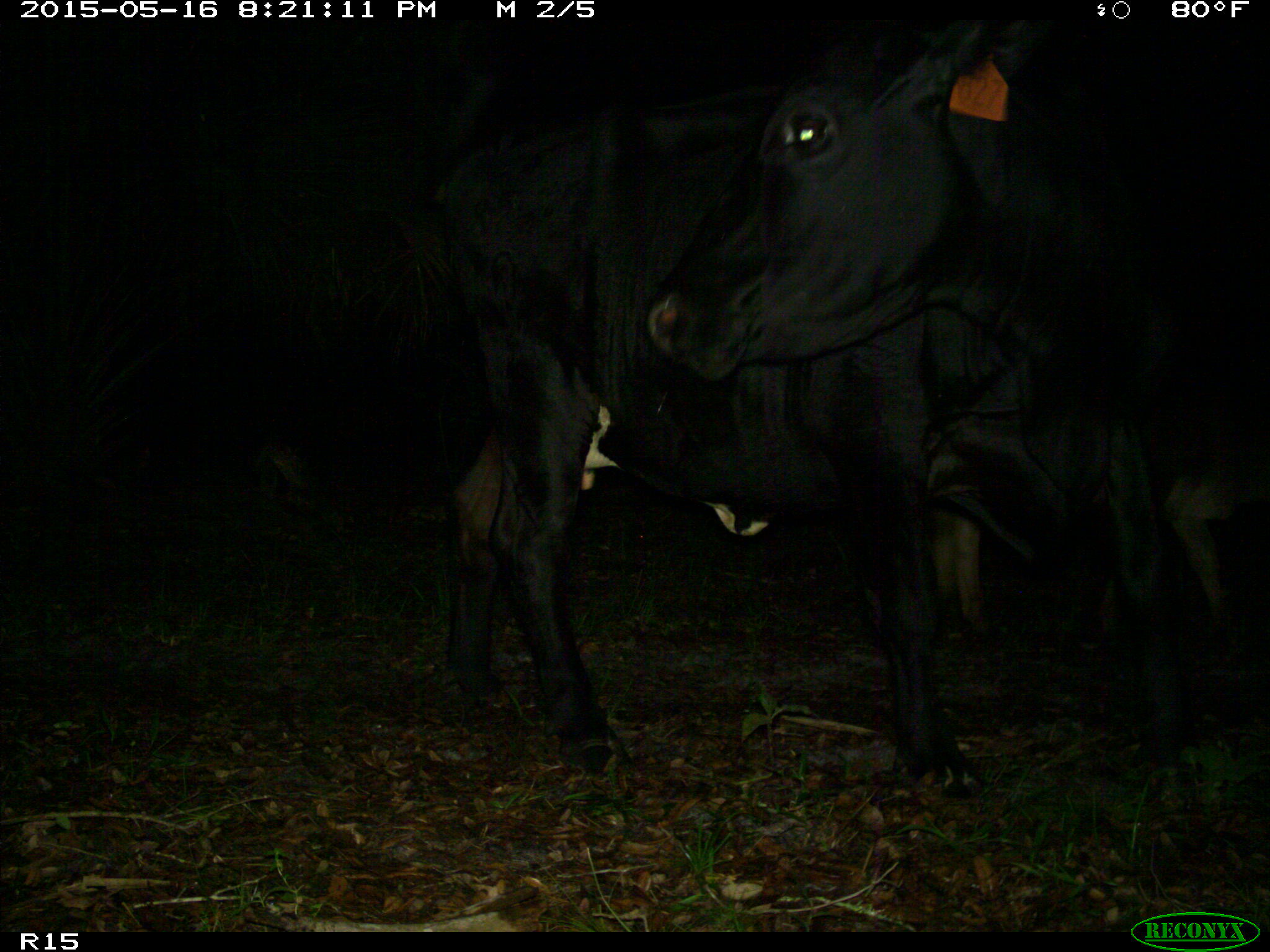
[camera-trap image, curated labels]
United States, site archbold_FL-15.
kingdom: Animalia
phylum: Chordata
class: Mammalia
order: Artiodactyla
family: Bovidae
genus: Bos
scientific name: Bos taurus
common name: domestic cow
Bos taurus (domestic cow).